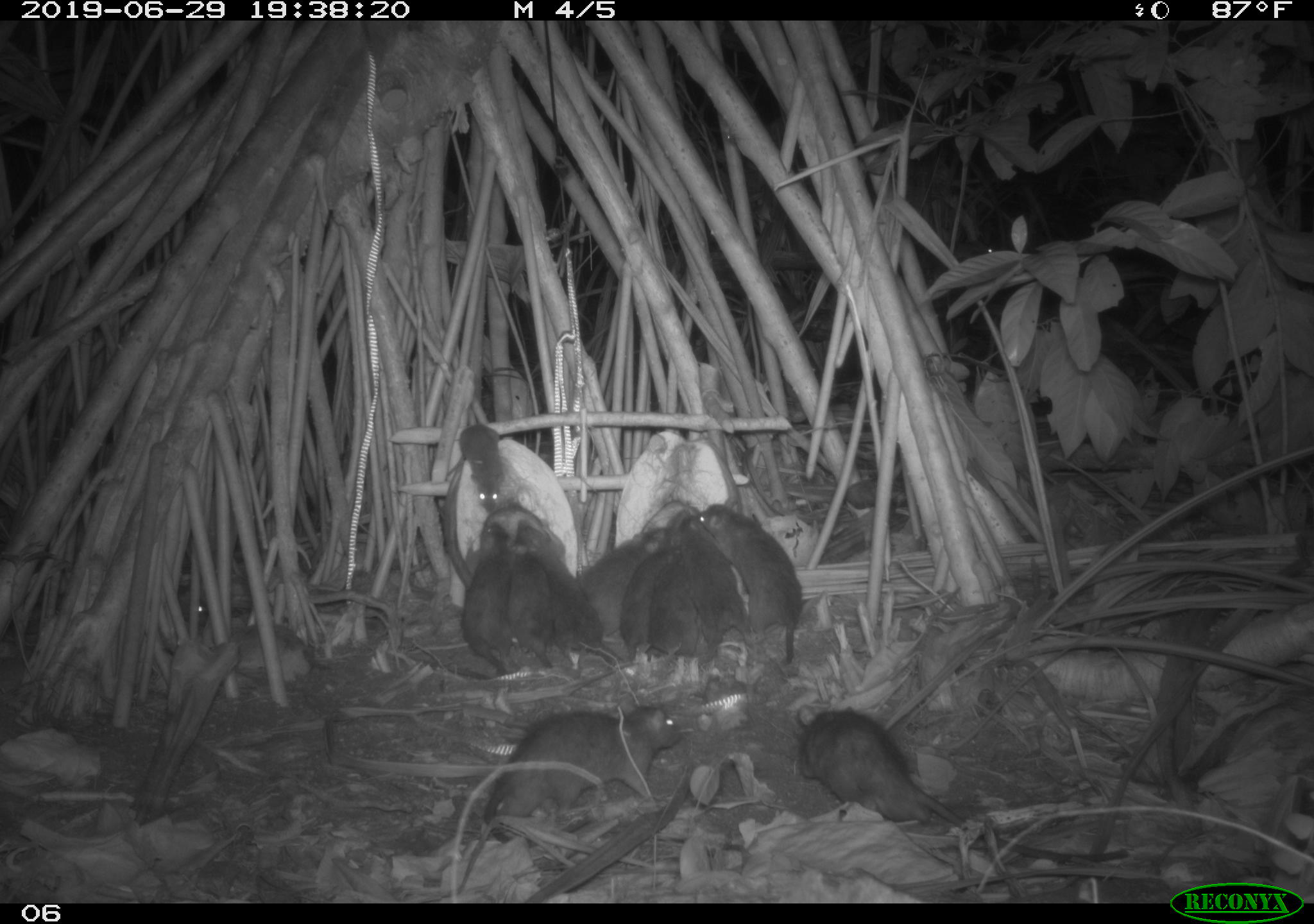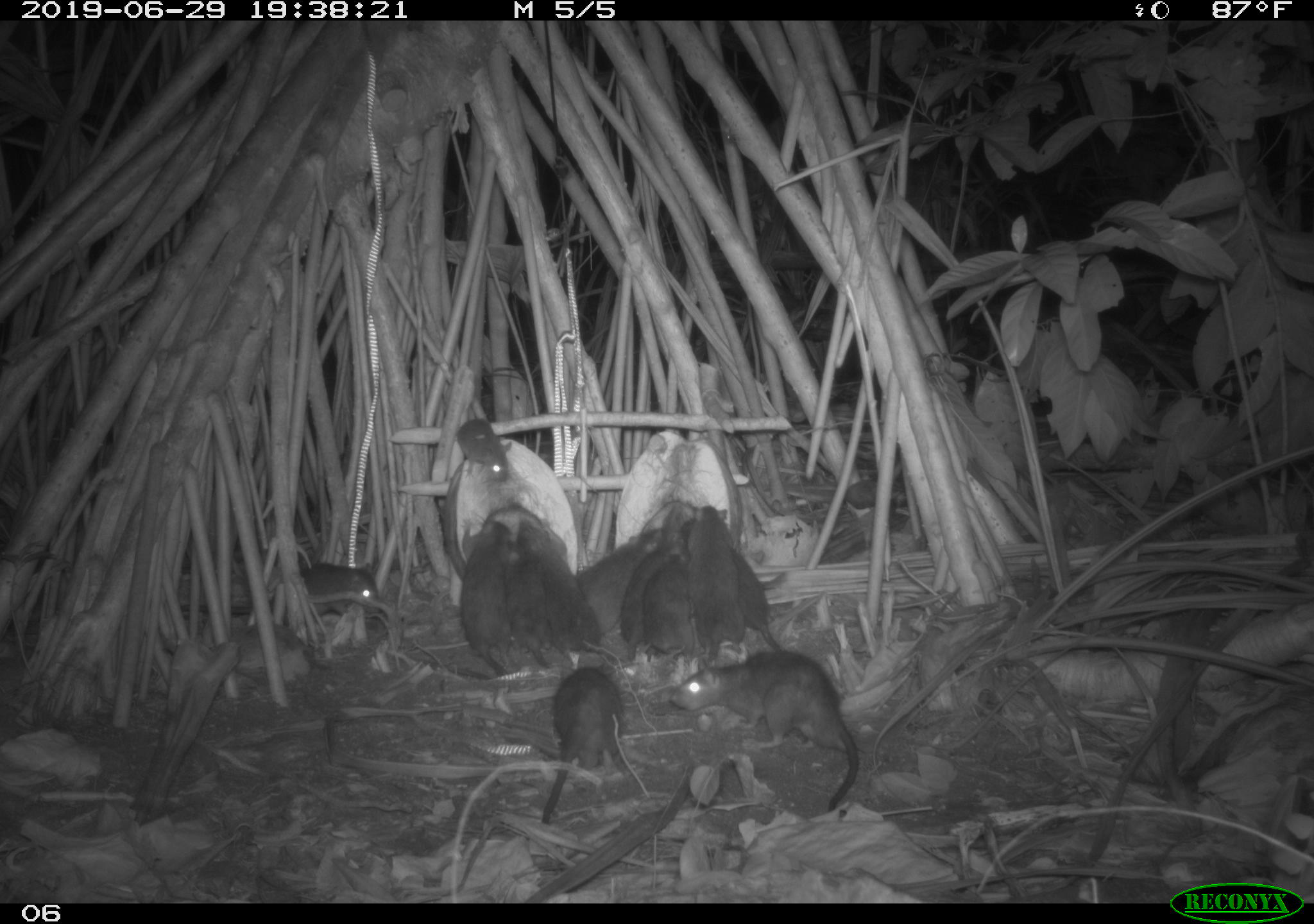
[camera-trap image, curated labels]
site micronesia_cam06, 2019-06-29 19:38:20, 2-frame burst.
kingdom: Animalia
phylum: Chordata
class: Mammalia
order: Rodentia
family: Muridae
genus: Rattus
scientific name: Rattus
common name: rat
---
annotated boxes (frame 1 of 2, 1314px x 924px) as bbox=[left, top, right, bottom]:
rat: bbox=[794, 698, 1134, 868]; bbox=[476, 696, 688, 855]; bbox=[689, 502, 806, 667]; bbox=[511, 518, 620, 671]; bbox=[443, 520, 526, 683]; bbox=[618, 511, 692, 665]; bbox=[574, 524, 665, 642]; bbox=[682, 522, 754, 662]; bbox=[505, 549, 558, 670]; bbox=[443, 422, 506, 518]; bbox=[651, 559, 705, 664]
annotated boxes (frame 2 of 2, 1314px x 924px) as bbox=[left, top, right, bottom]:
rat: bbox=[665, 653, 867, 826]; bbox=[526, 660, 625, 830]; bbox=[200, 556, 386, 624]; bbox=[513, 509, 597, 654]; bbox=[580, 518, 673, 642]; bbox=[688, 505, 752, 660]; bbox=[720, 533, 797, 649]; bbox=[619, 527, 685, 657]; bbox=[451, 518, 508, 660]; bbox=[500, 551, 560, 670]; bbox=[644, 551, 698, 673]; bbox=[447, 406, 517, 483]